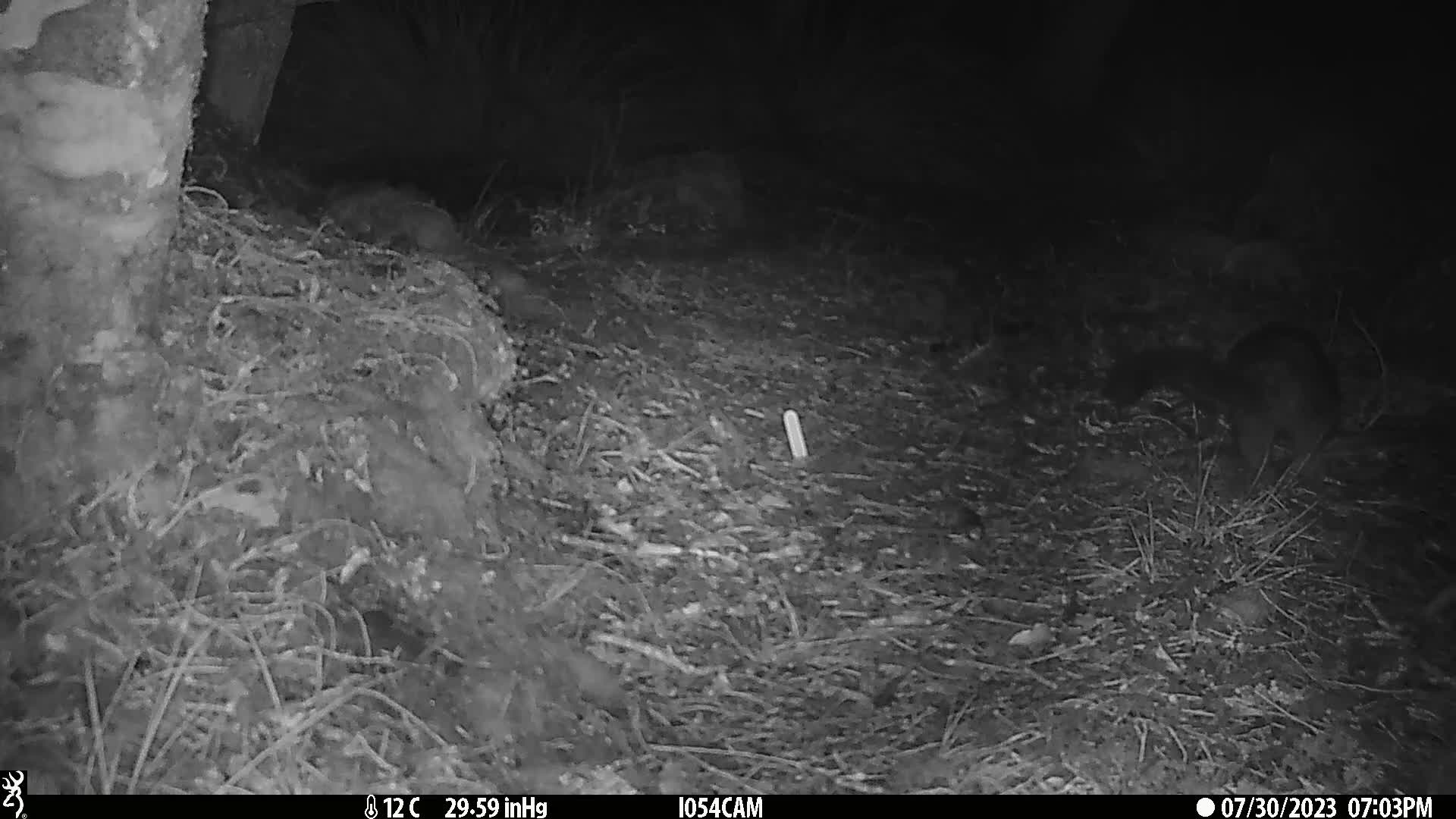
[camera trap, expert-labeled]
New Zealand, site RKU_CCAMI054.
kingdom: Animalia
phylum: Chordata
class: Mammalia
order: Diprotodontia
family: Phalangeridae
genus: Trichosurus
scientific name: Trichosurus vulpecula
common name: common brushtail possum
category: possum